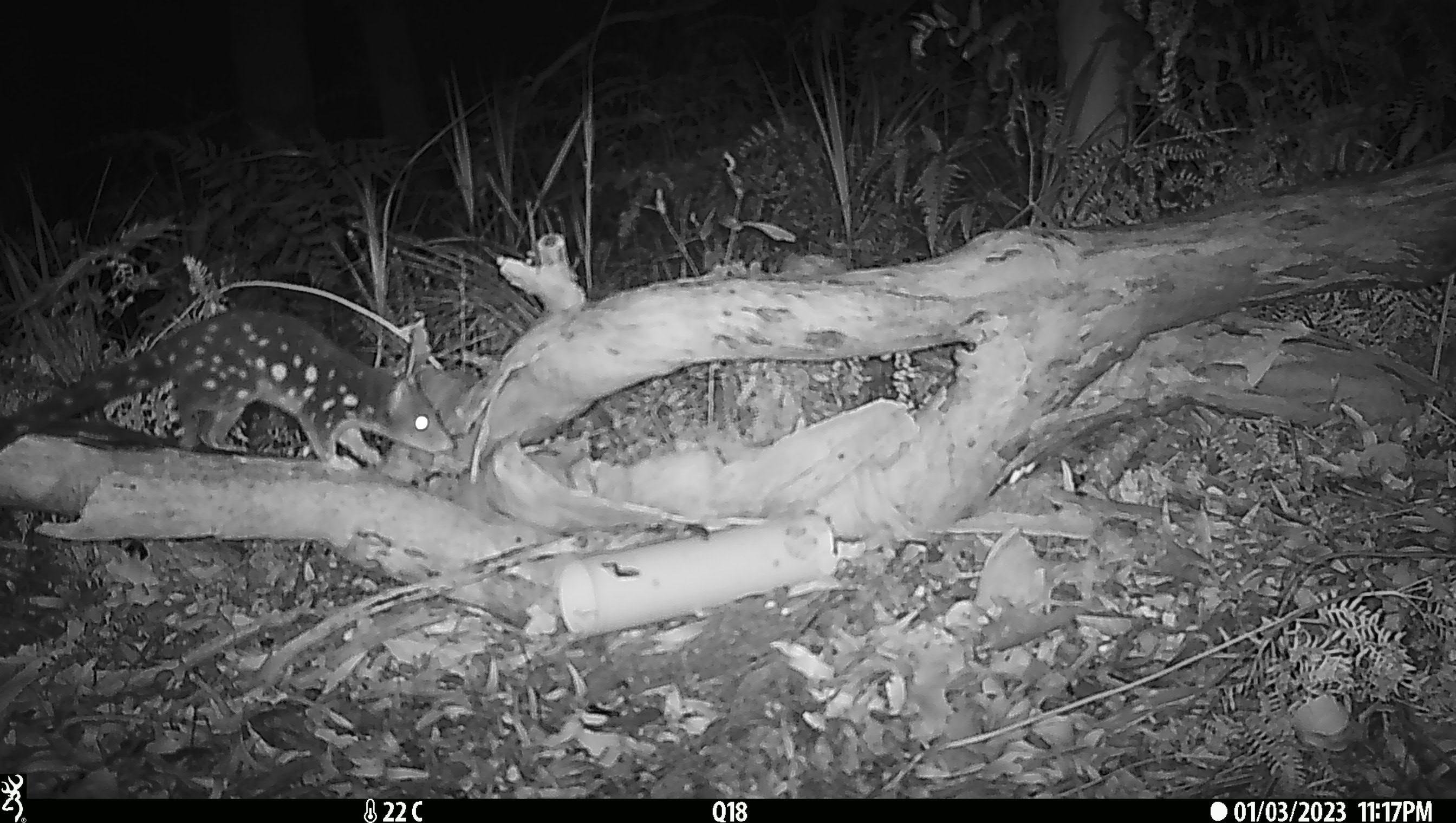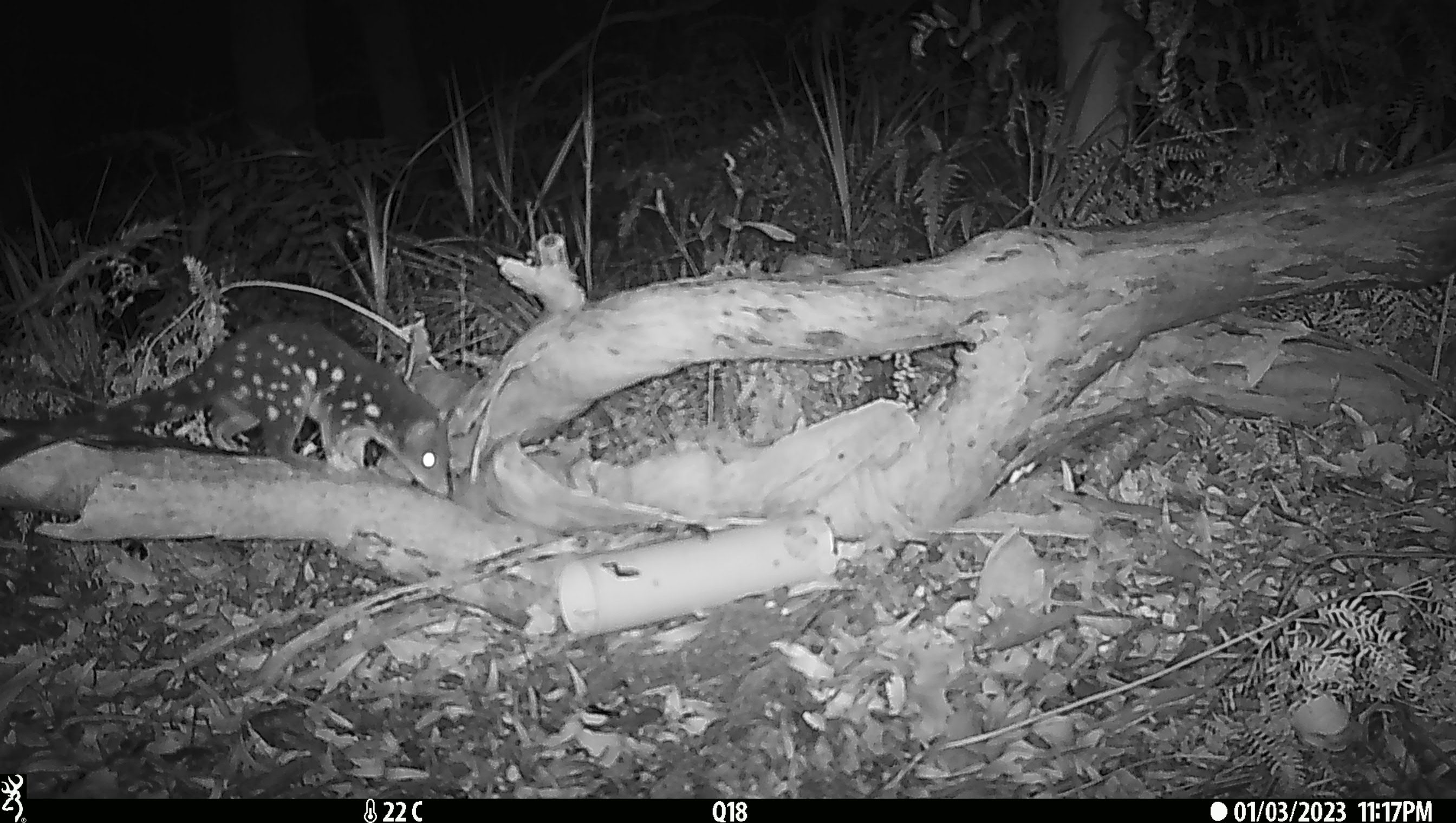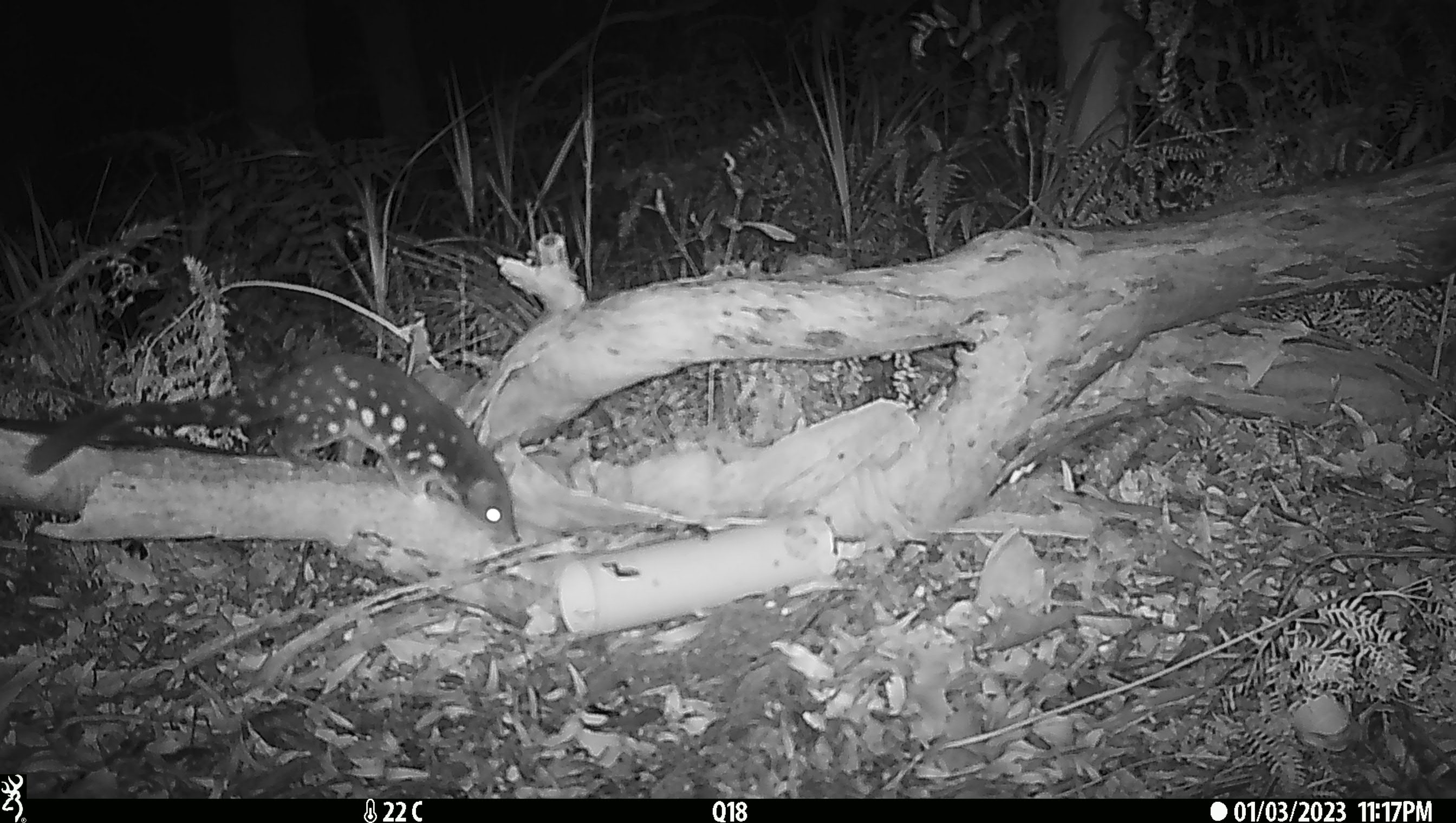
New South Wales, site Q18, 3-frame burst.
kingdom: Animalia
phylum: Chordata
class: Mammalia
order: Dasyuromorphia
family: Dasyuridae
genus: Dasyurus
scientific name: Dasyurus maculatus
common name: spotted-tailed quoll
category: quoll